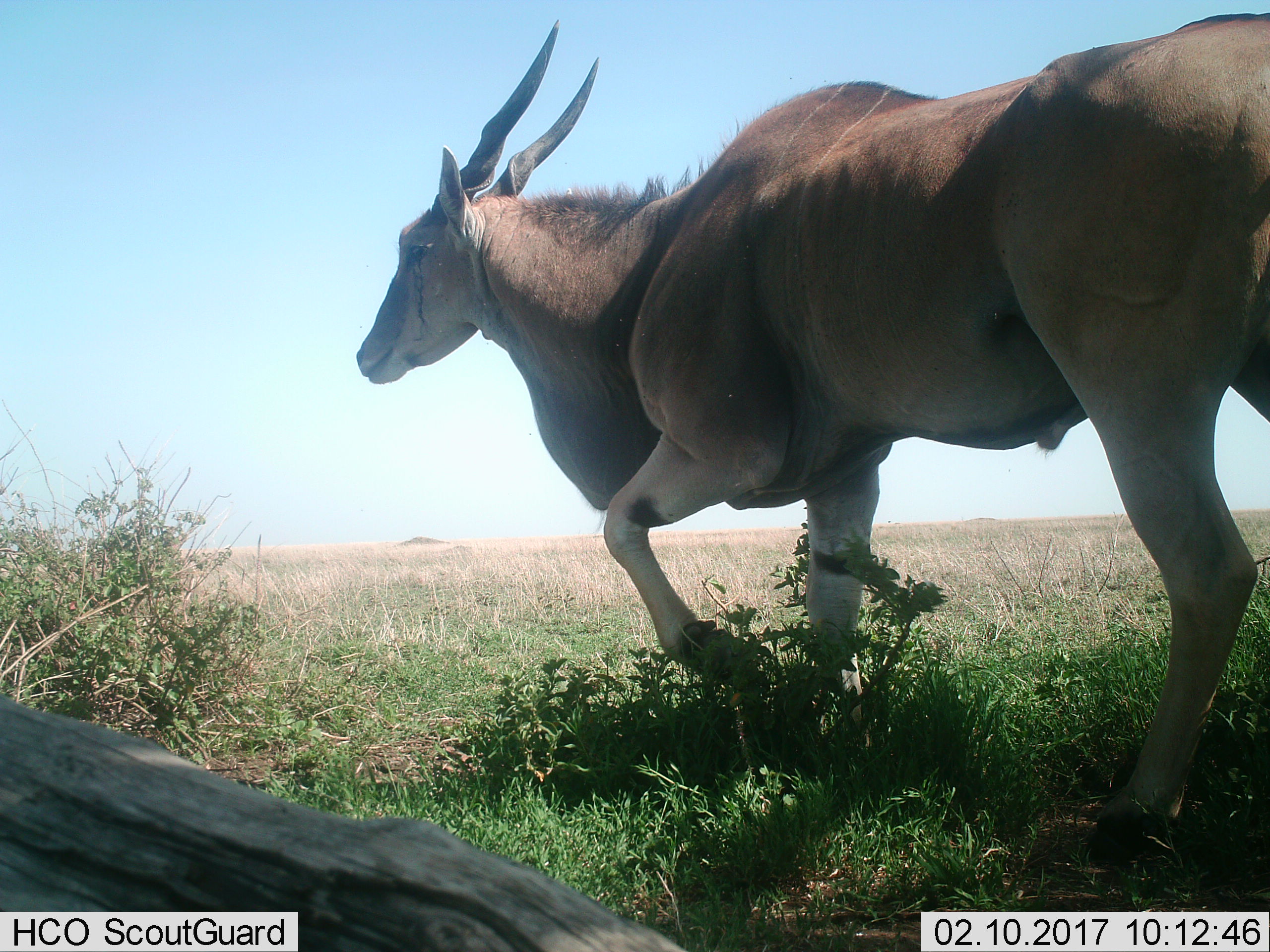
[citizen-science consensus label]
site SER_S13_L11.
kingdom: Animalia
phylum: Chordata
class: Mammalia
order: Artiodactyla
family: Bovidae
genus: Tragelaphus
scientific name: Tragelaphus oryx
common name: eland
Eland (Tragelaphus oryx), count 1. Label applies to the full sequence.